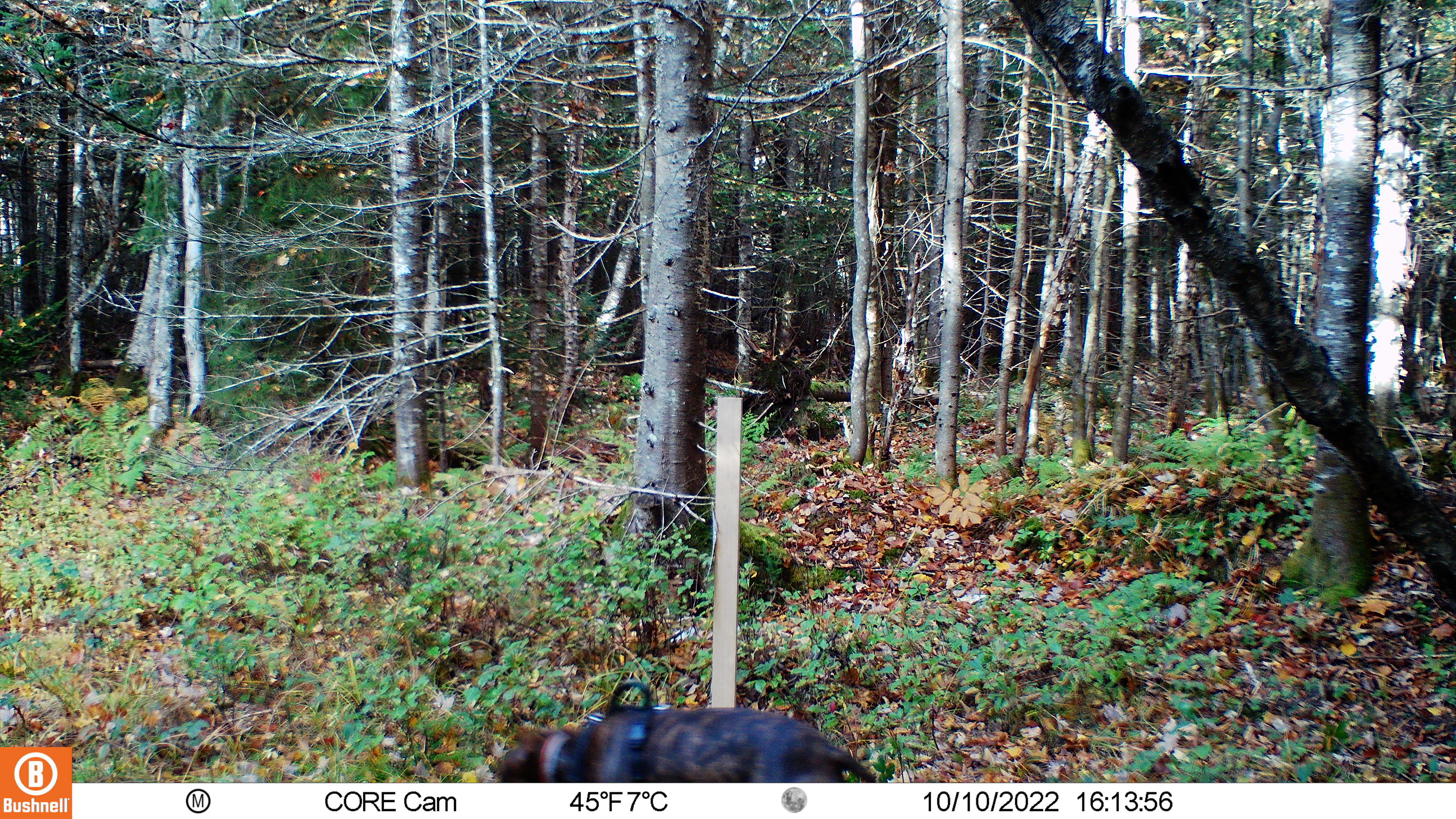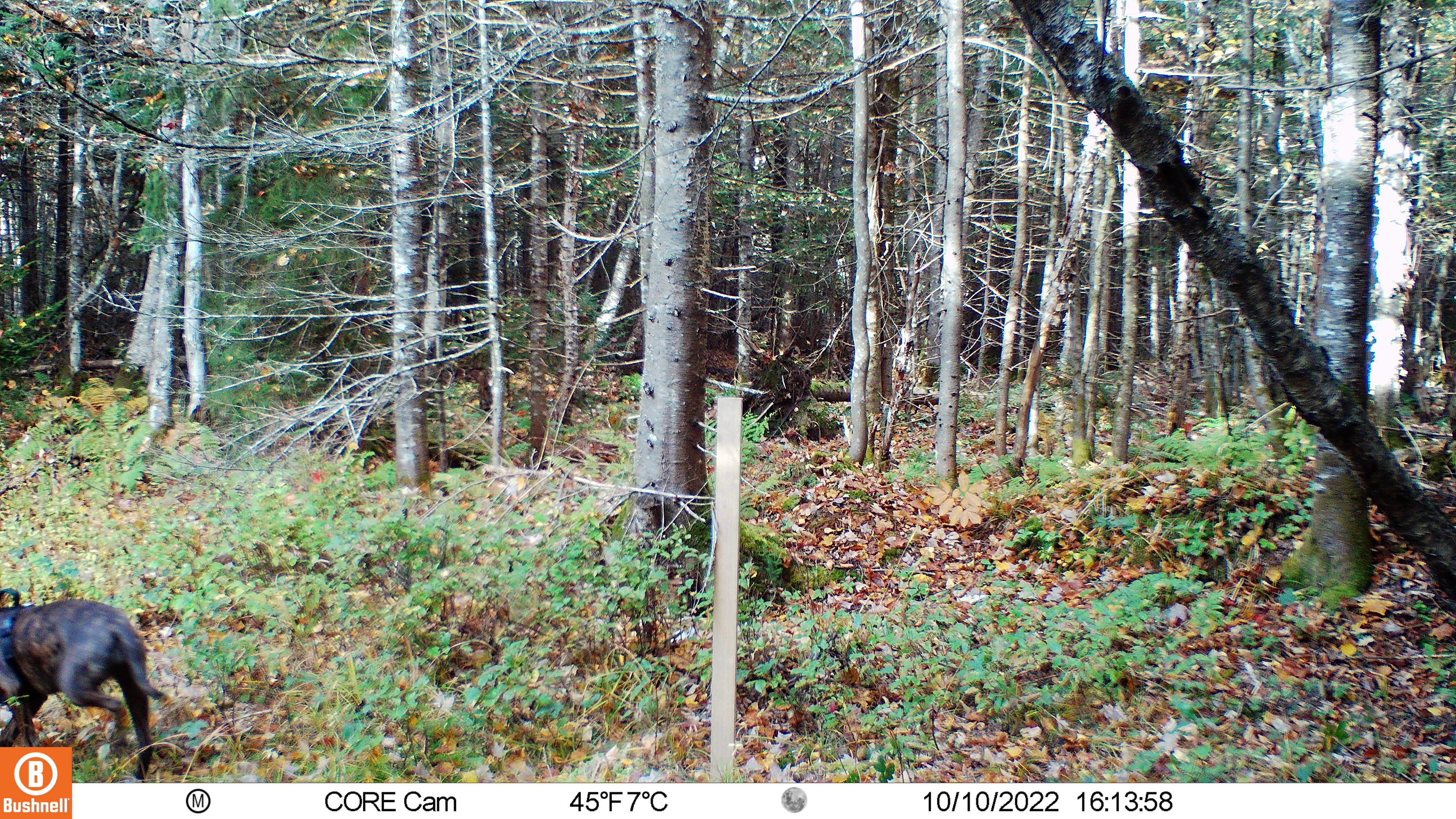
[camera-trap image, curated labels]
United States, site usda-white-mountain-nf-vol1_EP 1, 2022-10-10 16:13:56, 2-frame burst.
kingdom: Animalia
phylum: Chordata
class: Mammalia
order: Carnivora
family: Canidae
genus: Canis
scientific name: Canis familiaris familiaris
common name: domestic dog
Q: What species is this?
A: Domestic dog (Canis familiaris familiaris).